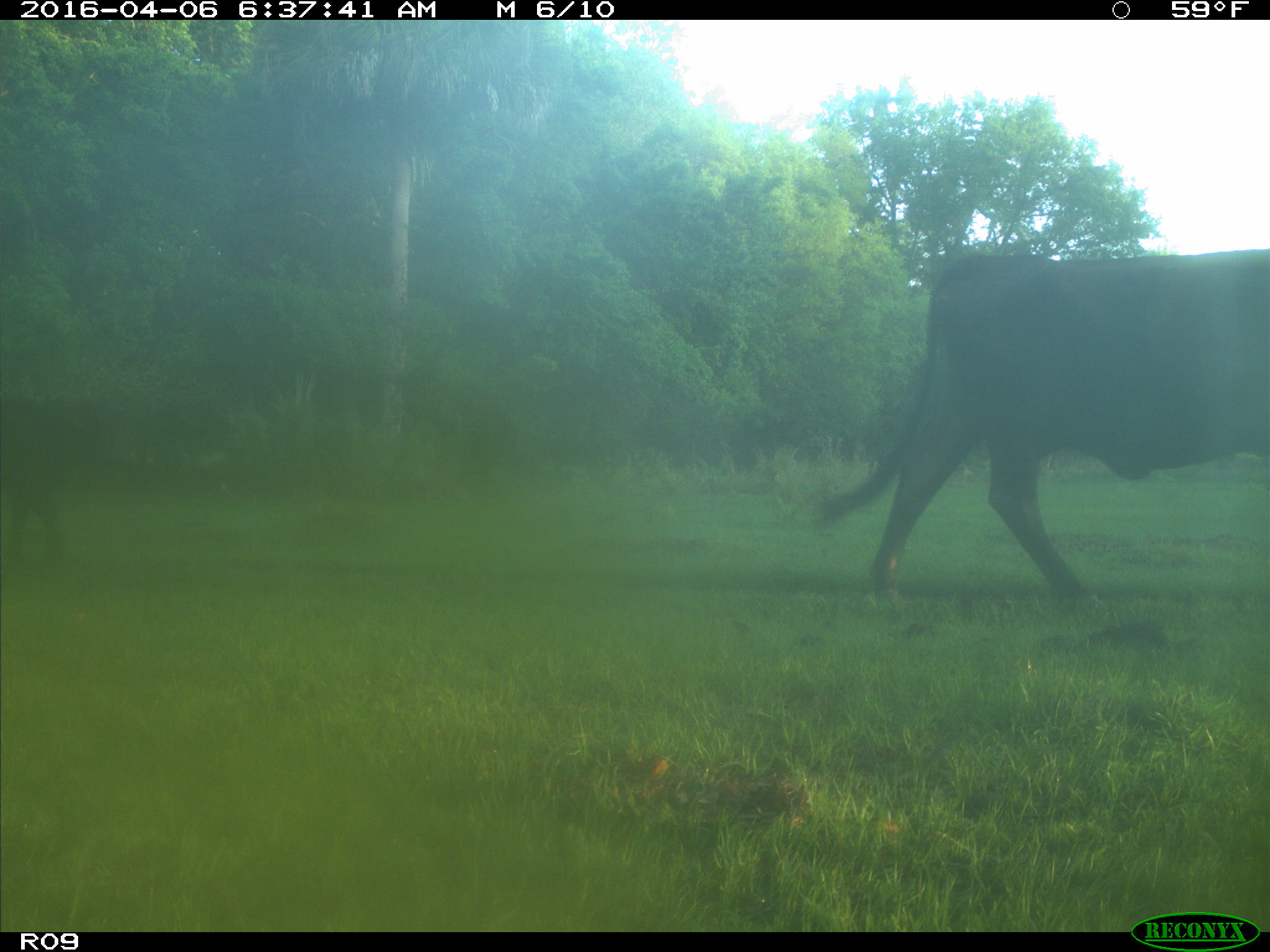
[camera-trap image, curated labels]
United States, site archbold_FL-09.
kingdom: Animalia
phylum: Chordata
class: Mammalia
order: Artiodactyla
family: Bovidae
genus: Bos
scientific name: Bos taurus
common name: domestic cow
Bos taurus (domestic cow).